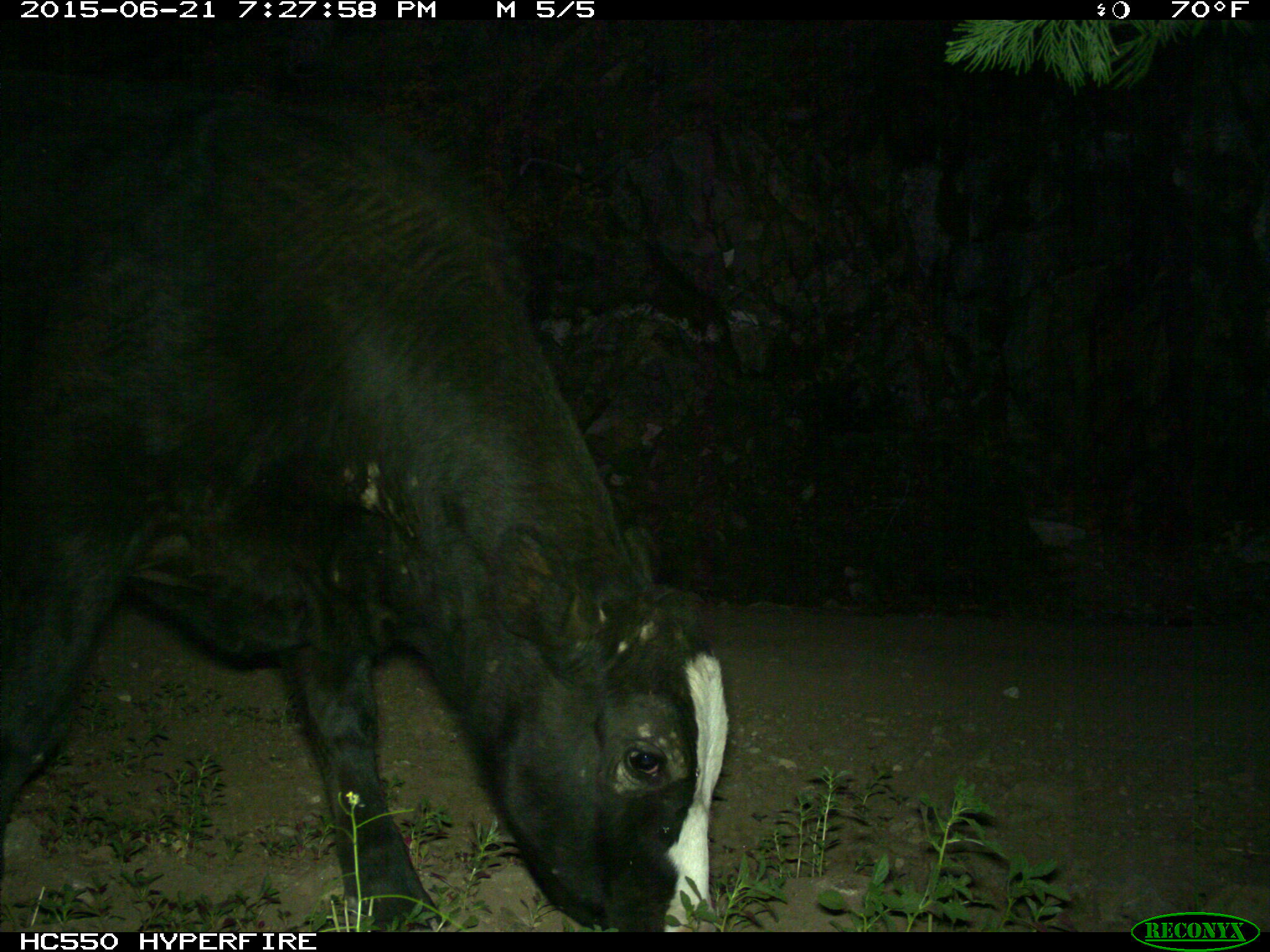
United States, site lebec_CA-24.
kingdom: Animalia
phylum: Chordata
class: Mammalia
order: Artiodactyla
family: Bovidae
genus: Bos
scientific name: Bos taurus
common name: domestic cow